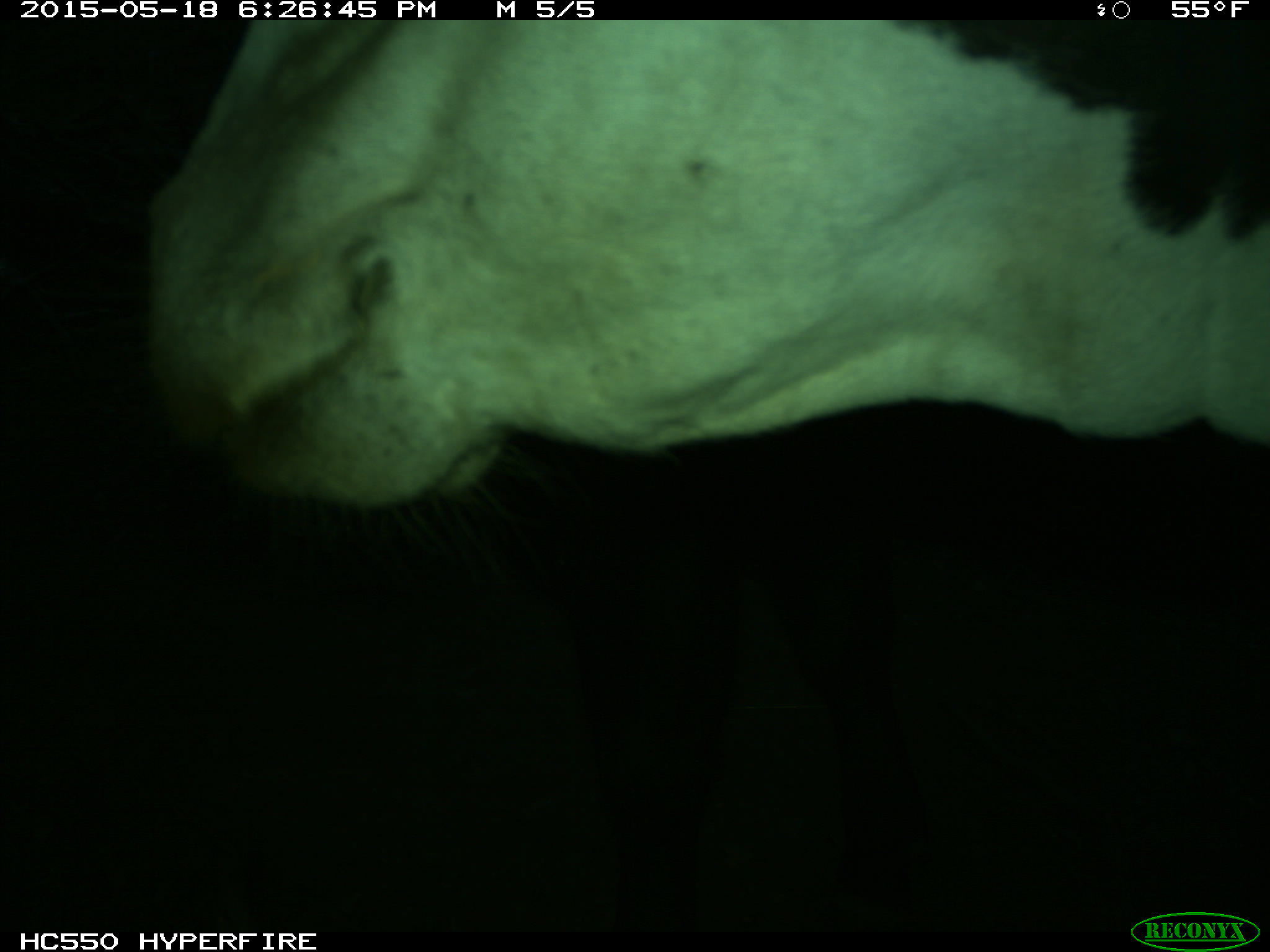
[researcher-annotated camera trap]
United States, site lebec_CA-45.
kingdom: Animalia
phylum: Chordata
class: Mammalia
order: Artiodactyla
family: Bovidae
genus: Bos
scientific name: Bos taurus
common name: domestic cow